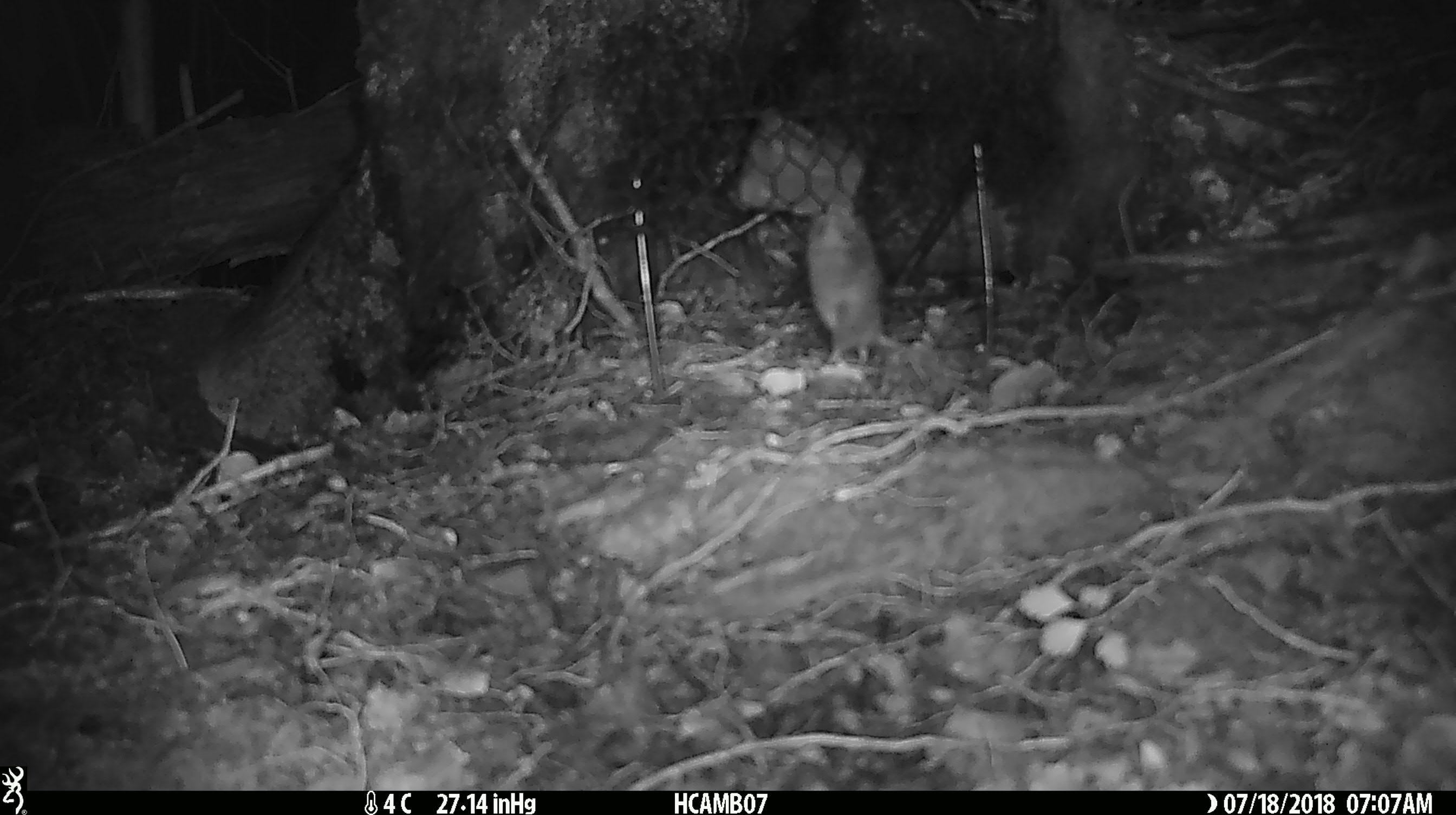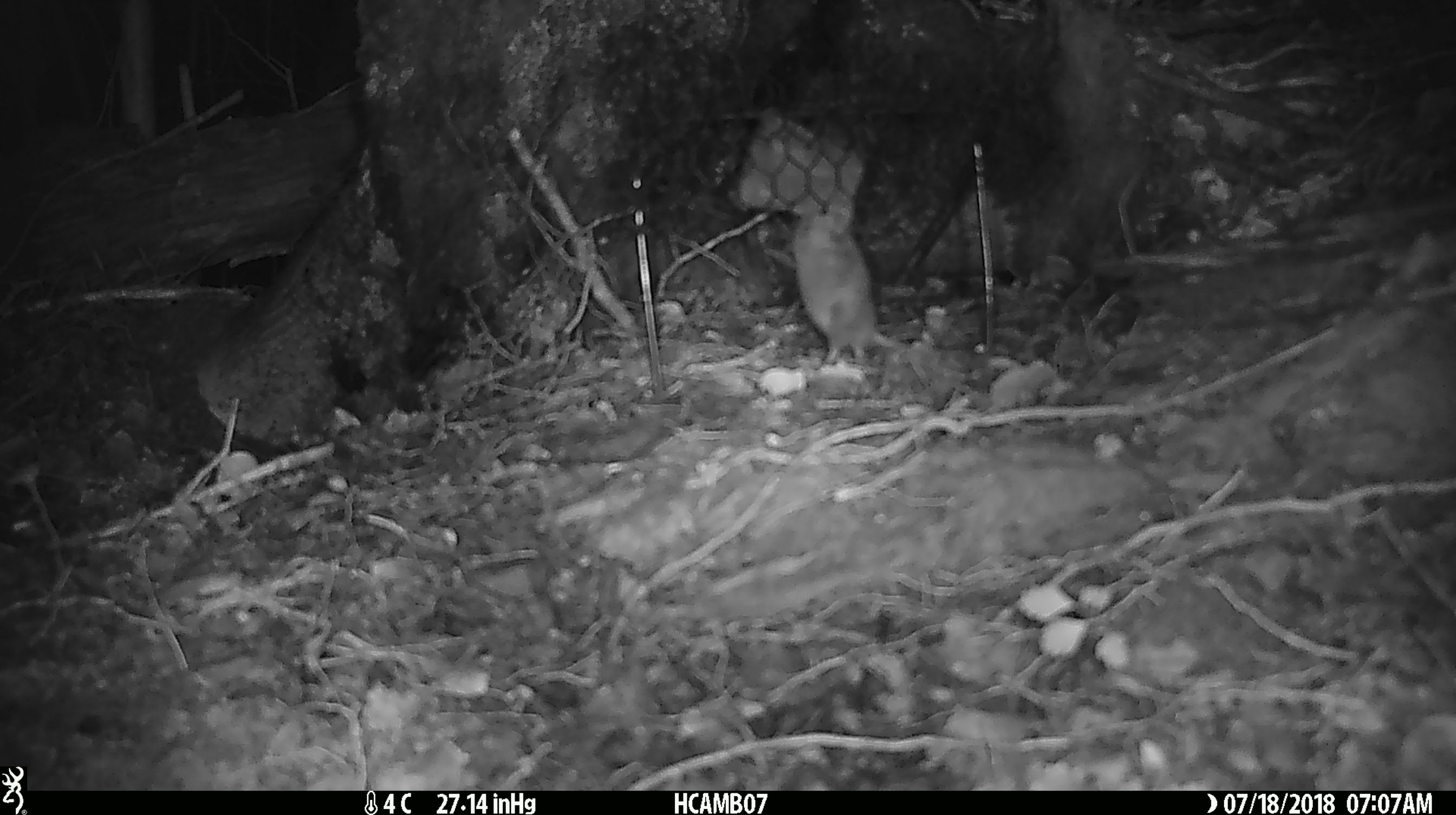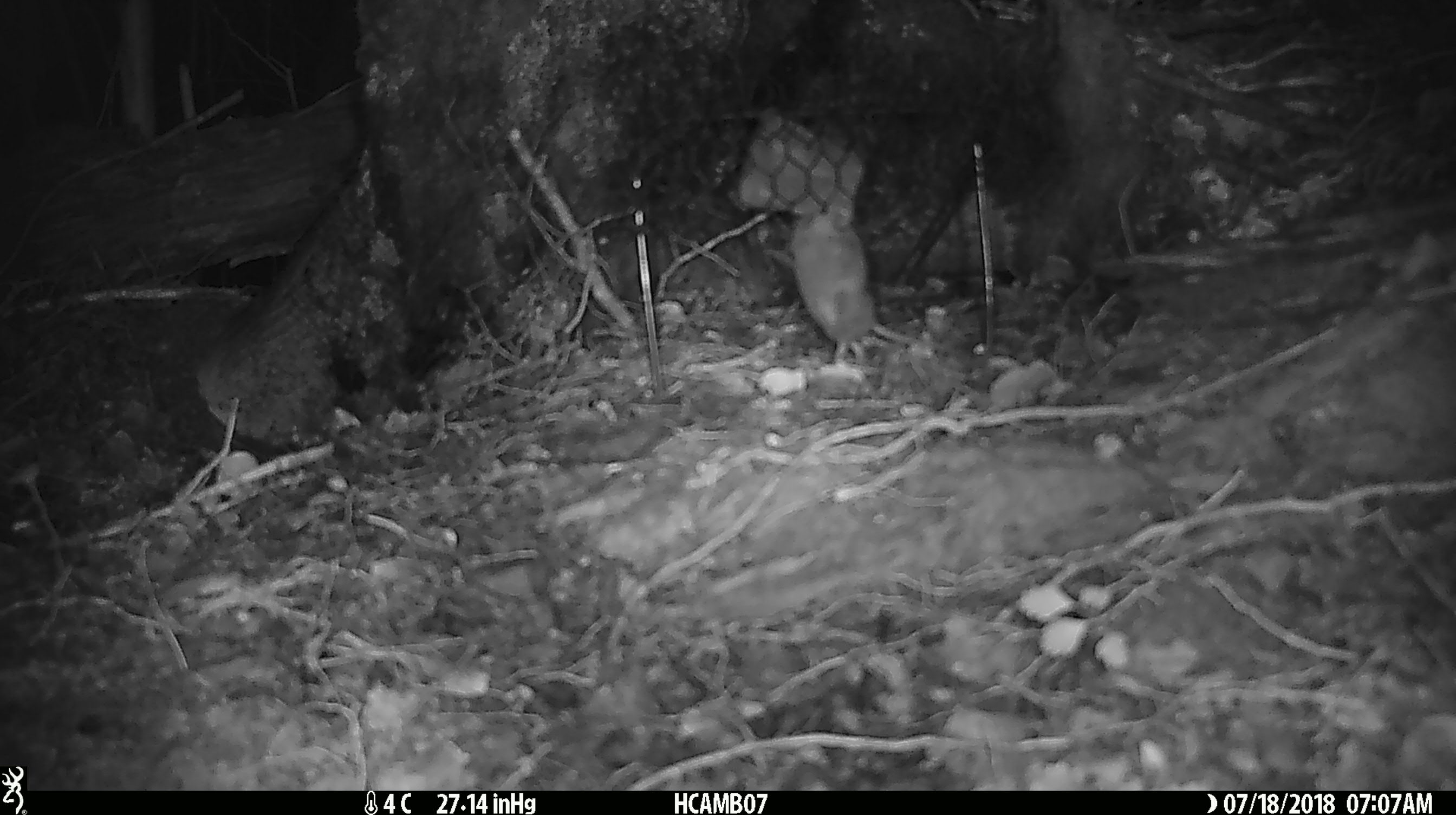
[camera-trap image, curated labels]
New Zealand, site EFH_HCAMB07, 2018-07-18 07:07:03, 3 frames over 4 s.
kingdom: Animalia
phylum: Chordata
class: Mammalia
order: Rodentia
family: Muridae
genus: Mus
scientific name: Mus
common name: mouse